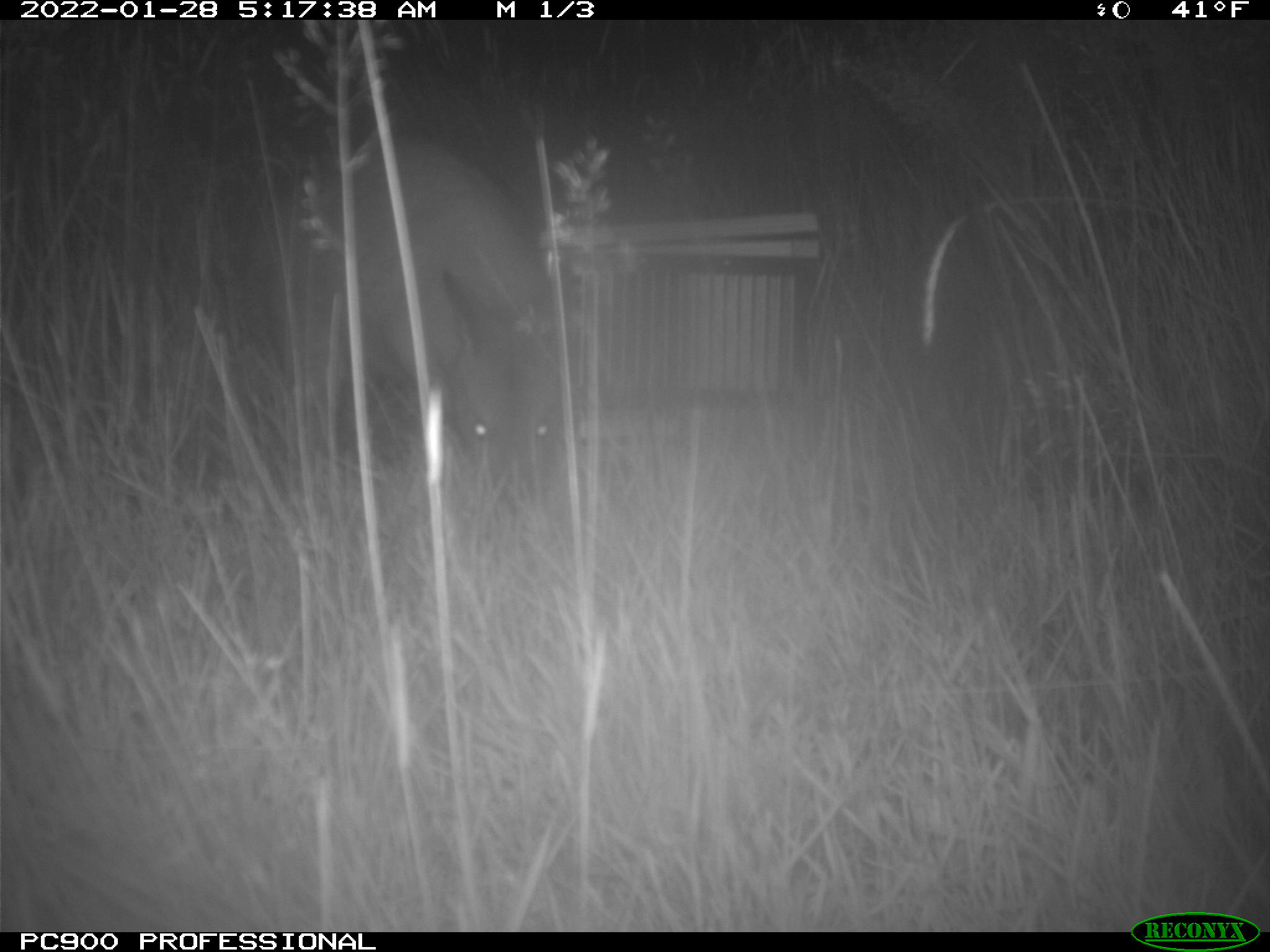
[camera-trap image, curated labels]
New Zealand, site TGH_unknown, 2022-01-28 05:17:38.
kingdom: Animalia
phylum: Chordata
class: Mammalia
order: Diprotodontia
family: Macropodidae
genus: Notamacropus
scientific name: Notamacropus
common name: wallaby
Wallaby (Notamacropus).